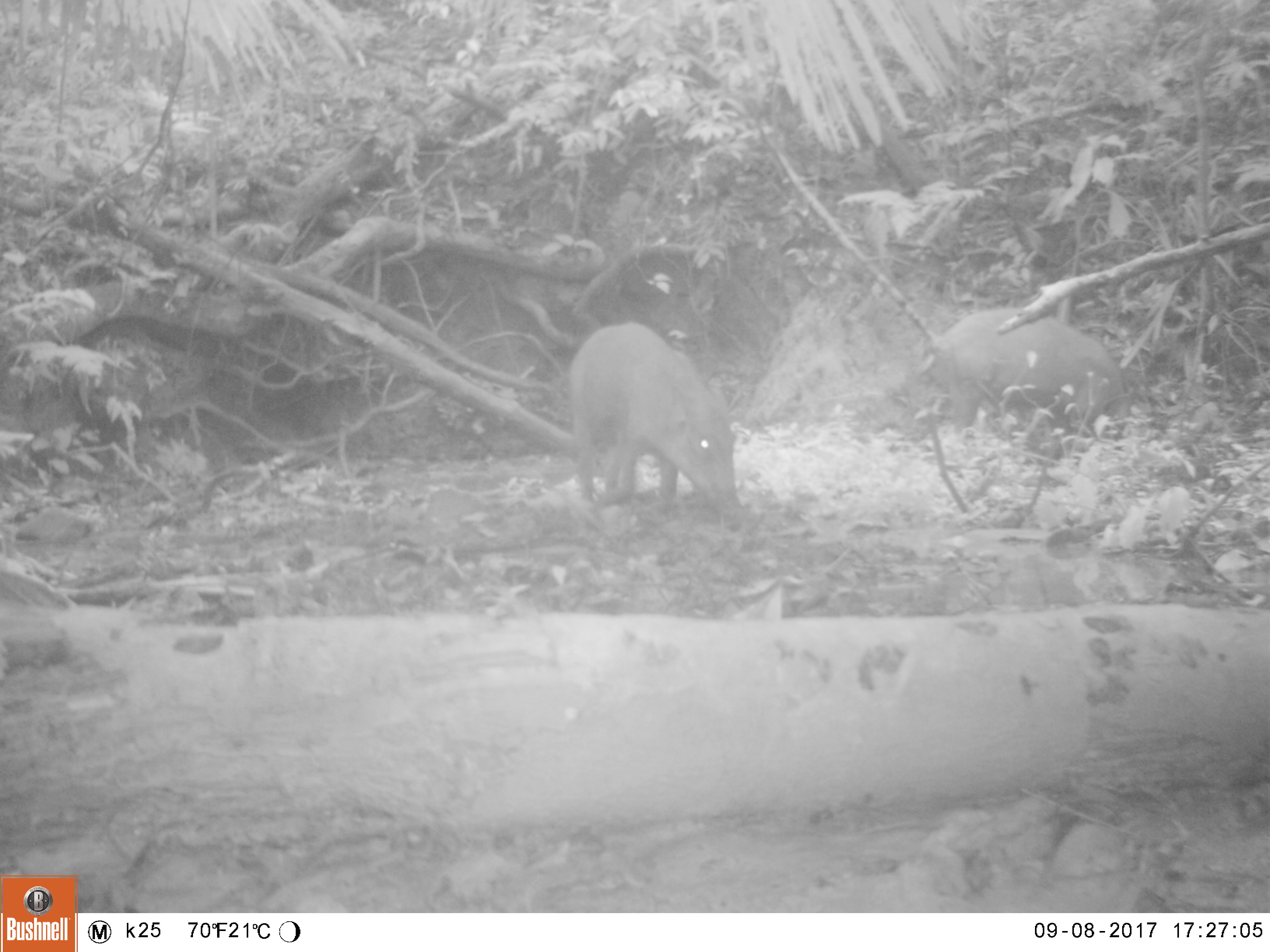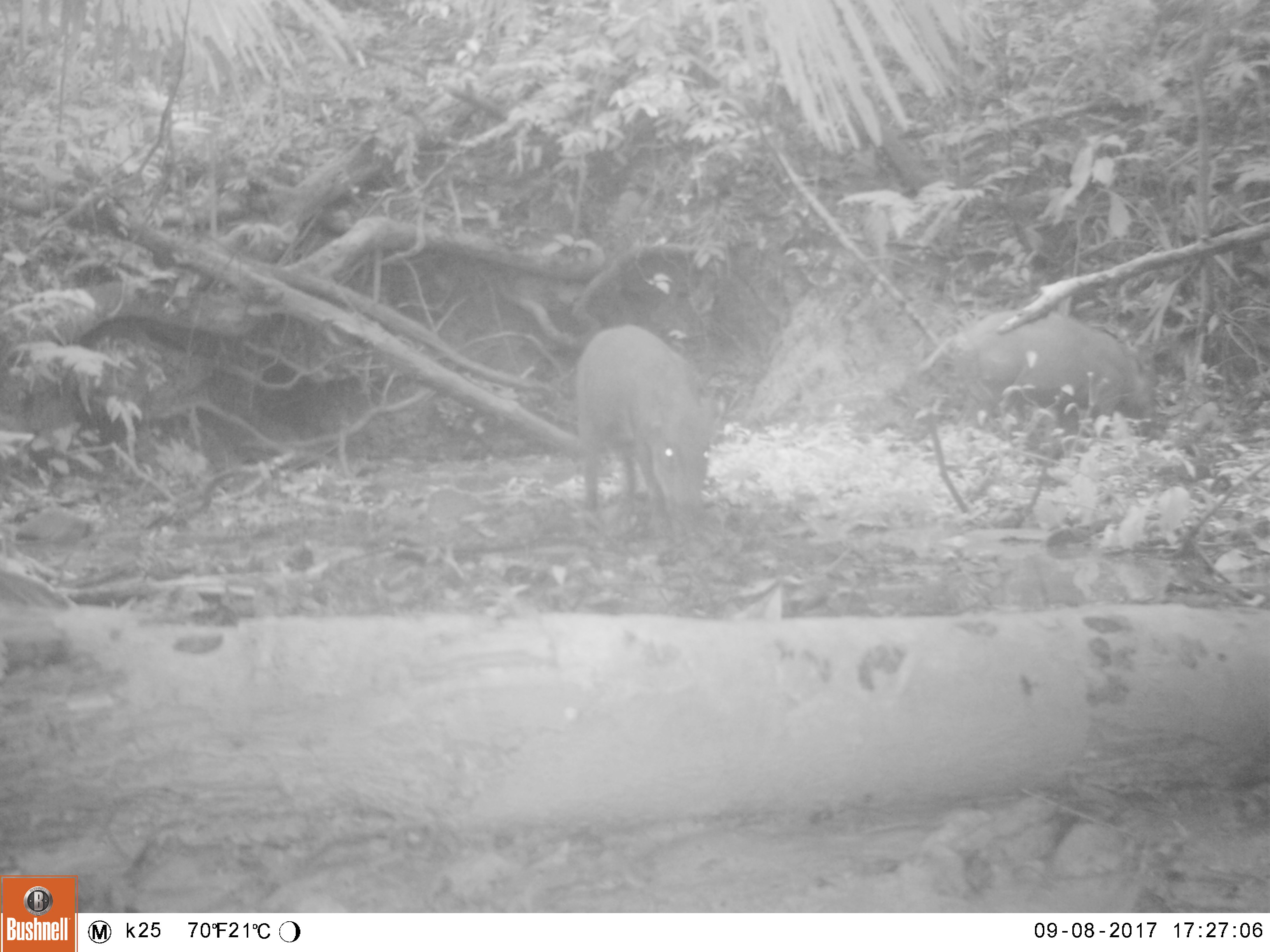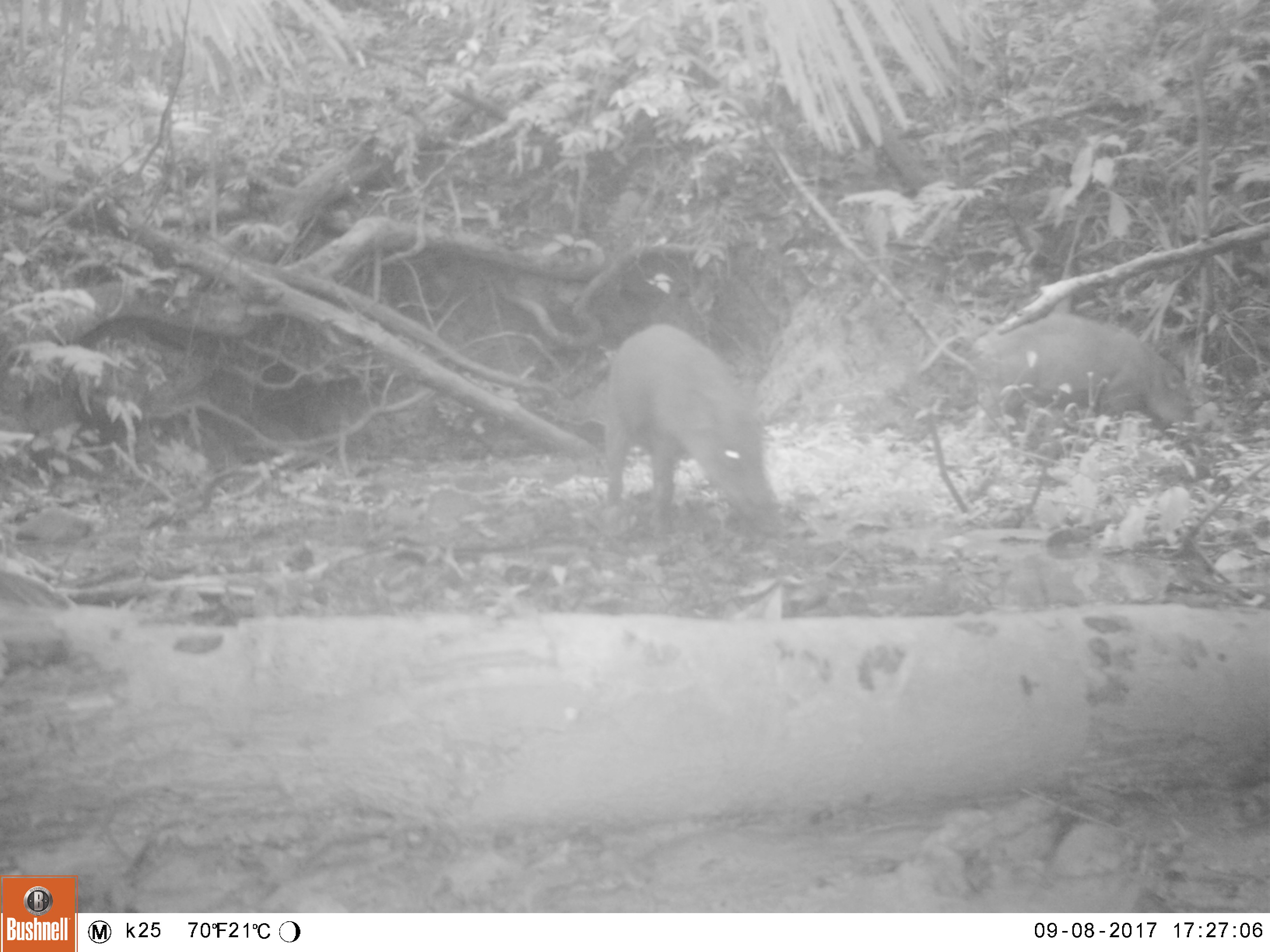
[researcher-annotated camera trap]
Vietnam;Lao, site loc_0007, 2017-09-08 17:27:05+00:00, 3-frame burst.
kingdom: Animalia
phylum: Chordata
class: Mammalia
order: Artiodactyla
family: Suidae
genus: Sus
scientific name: Sus scrofa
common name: eurasian wild pig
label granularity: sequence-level